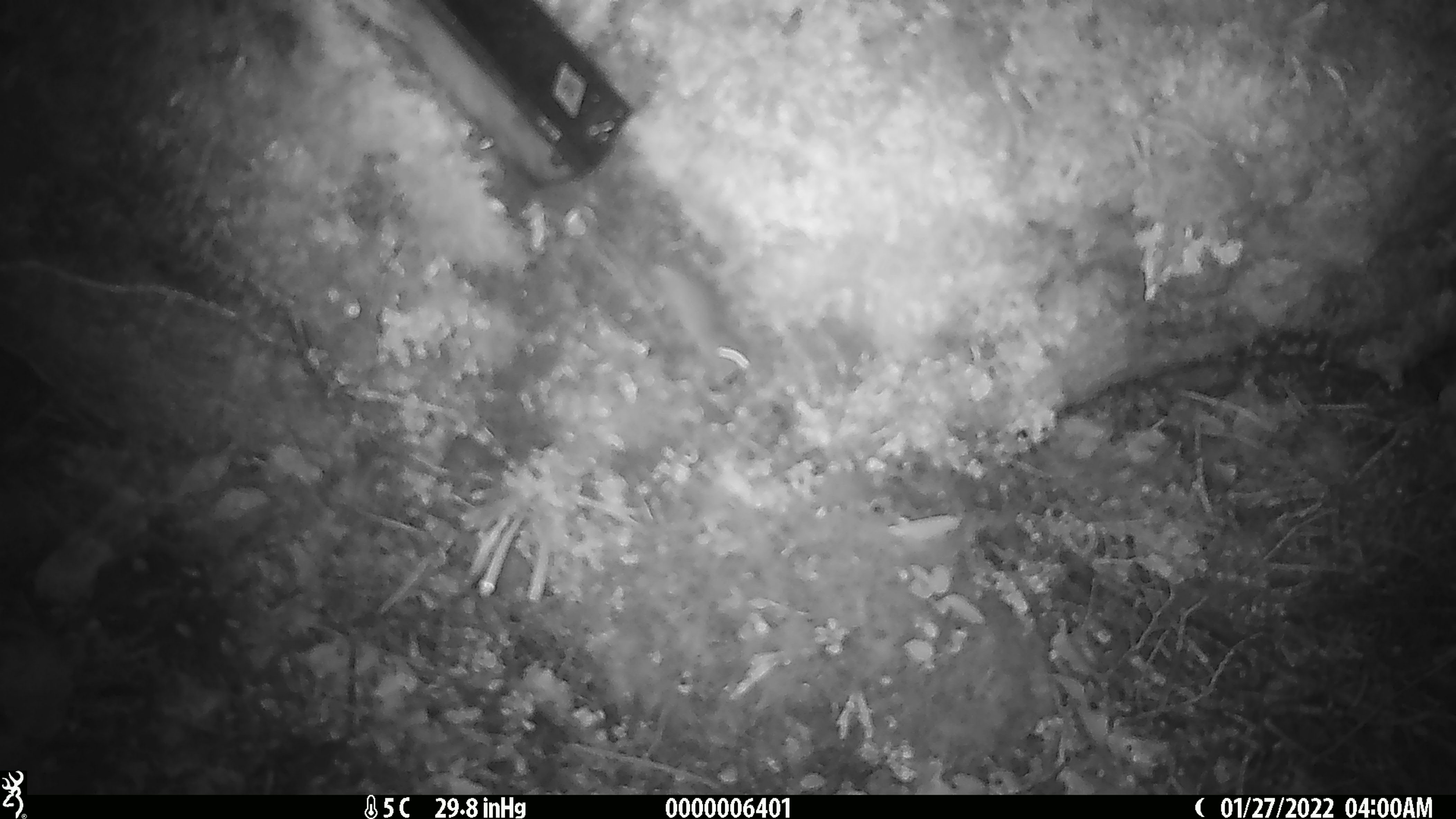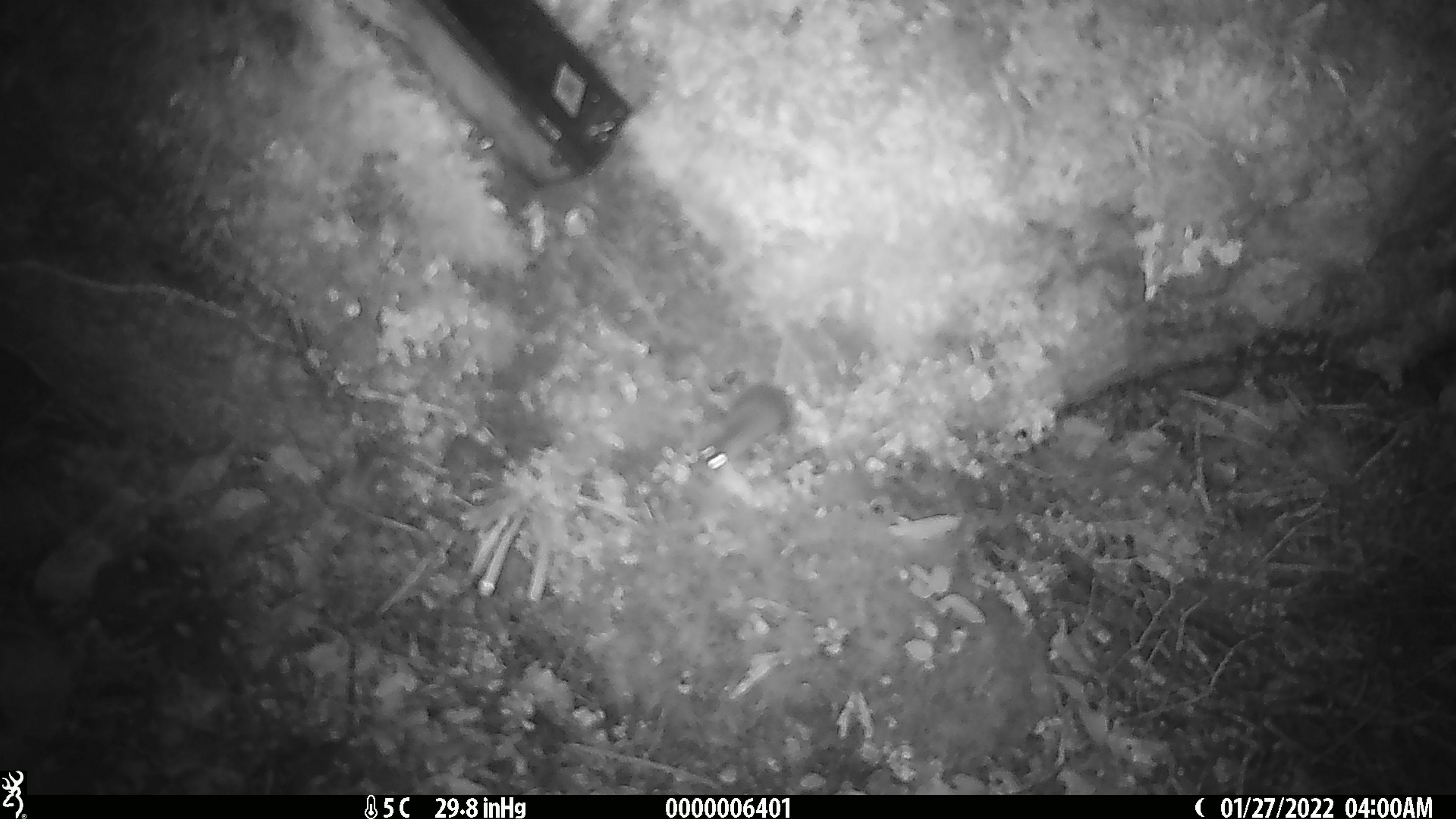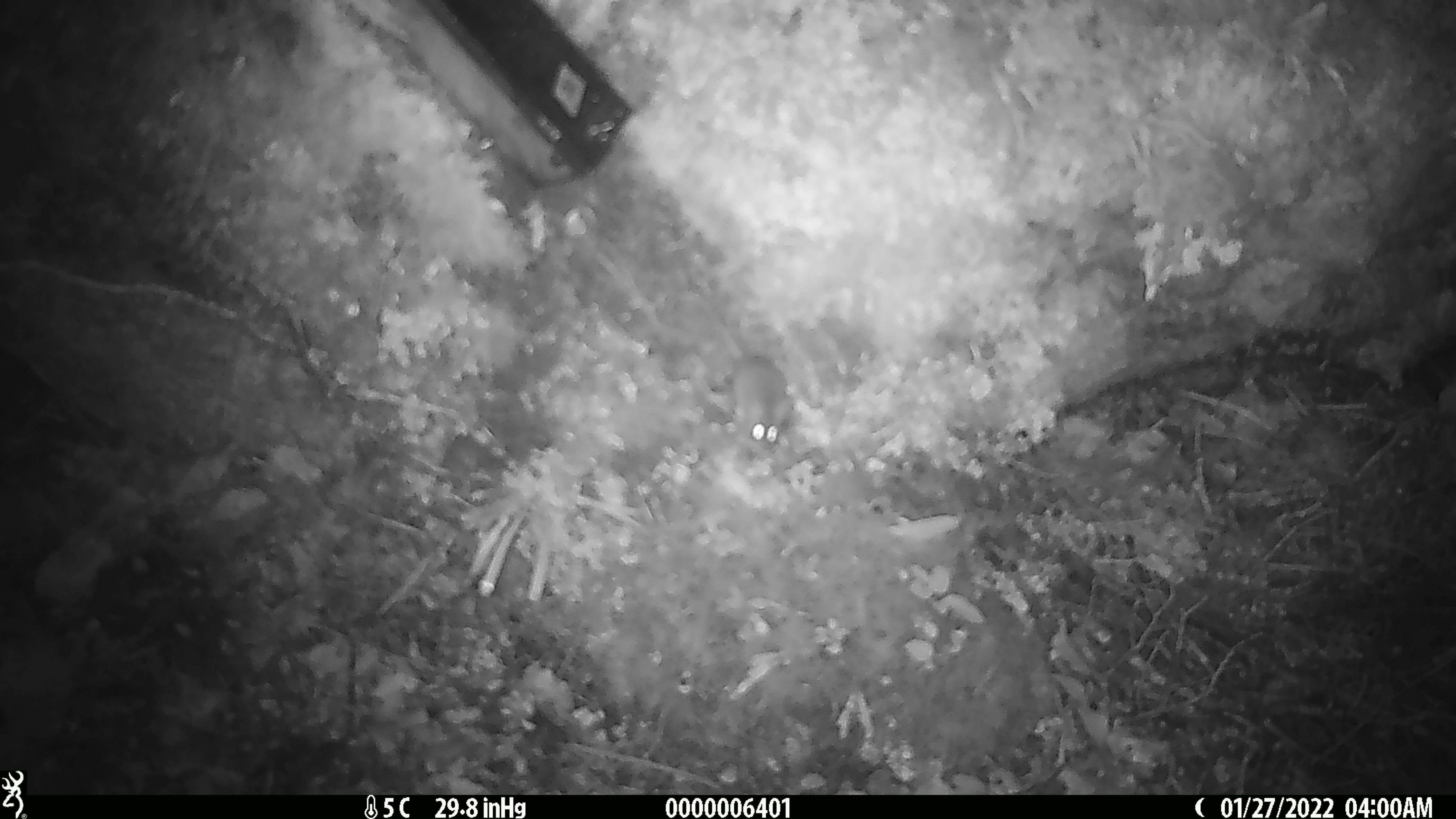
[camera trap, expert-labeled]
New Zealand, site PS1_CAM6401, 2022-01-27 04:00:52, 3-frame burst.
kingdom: Animalia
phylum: Chordata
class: Mammalia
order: Rodentia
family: Muridae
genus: Mus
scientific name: Mus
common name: mouse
Mouse (Mus).